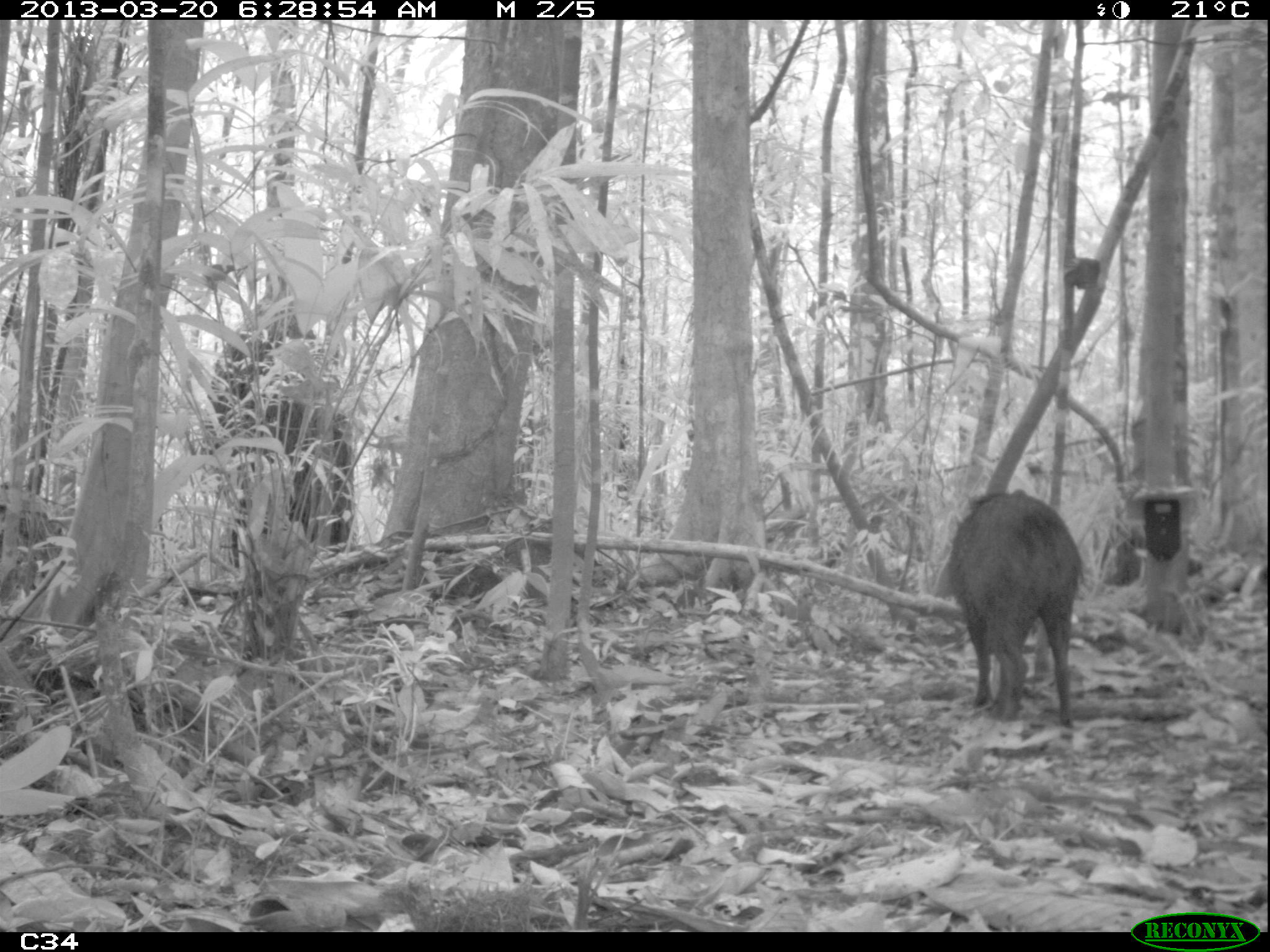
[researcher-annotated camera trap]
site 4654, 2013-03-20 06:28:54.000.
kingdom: Animalia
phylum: Chordata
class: Mammalia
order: Artiodactyla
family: Tayassuidae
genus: Pecari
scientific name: Pecari tajacu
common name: collared peccary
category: tayassu tajacu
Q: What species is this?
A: Tayassu tajacu (collared peccary) (Pecari tajacu).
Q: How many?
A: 2.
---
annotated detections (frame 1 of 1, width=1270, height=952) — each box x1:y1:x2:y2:
tayassu tajacu: 948:486:1082:723